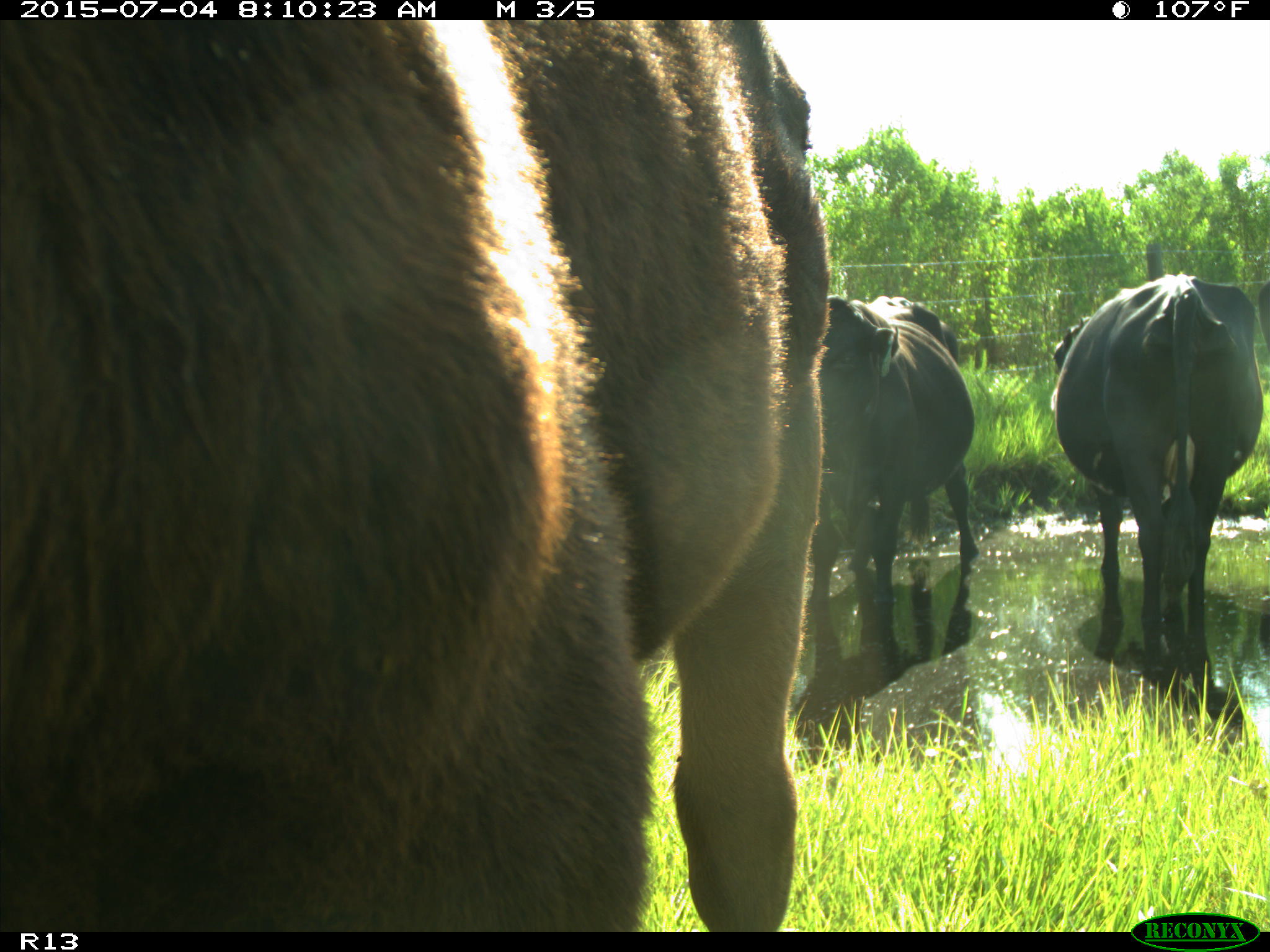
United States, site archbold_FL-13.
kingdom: Animalia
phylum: Chordata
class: Mammalia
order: Artiodactyla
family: Bovidae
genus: Bos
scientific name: Bos taurus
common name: domestic cow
Bos taurus (domestic cow).